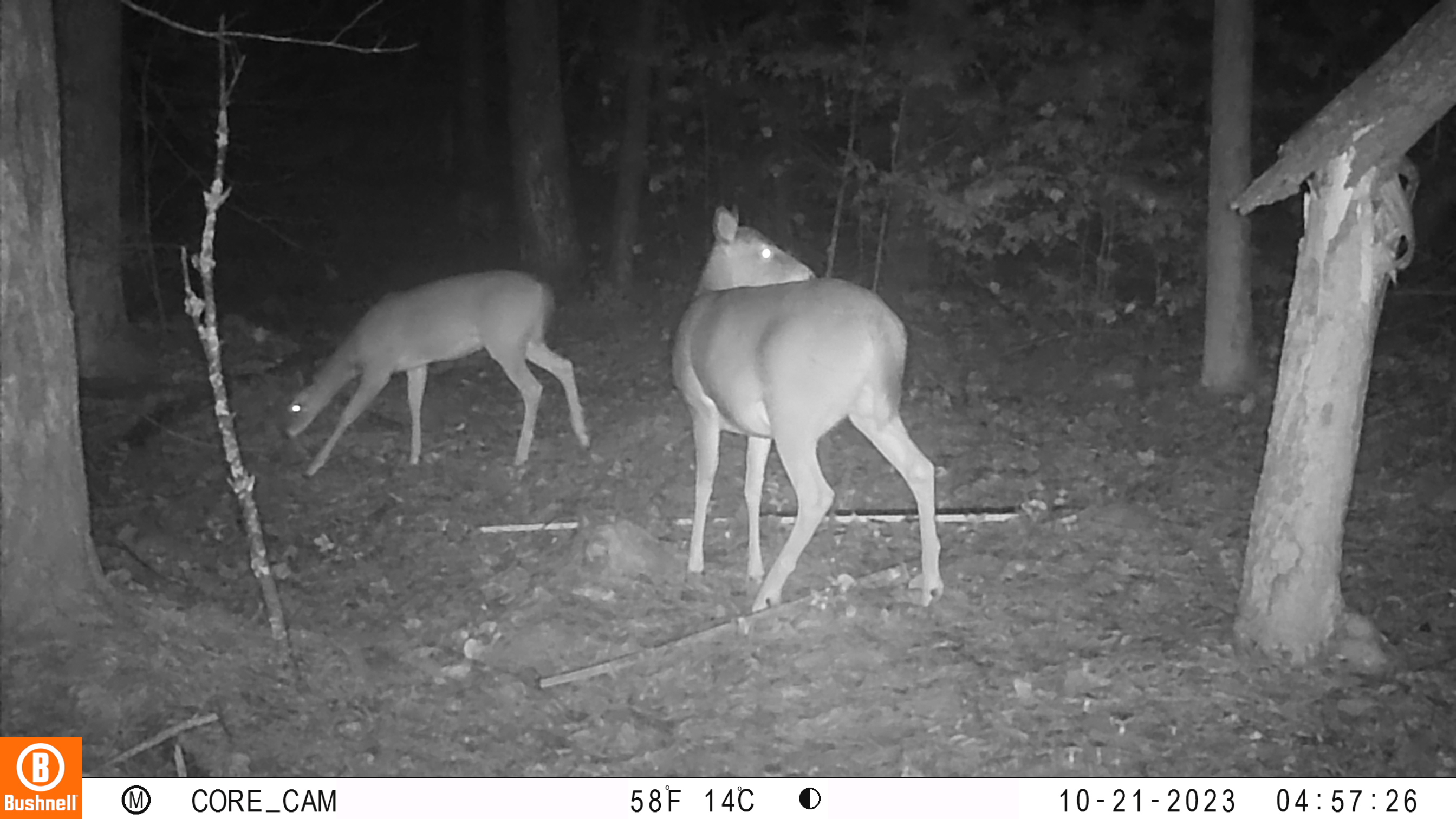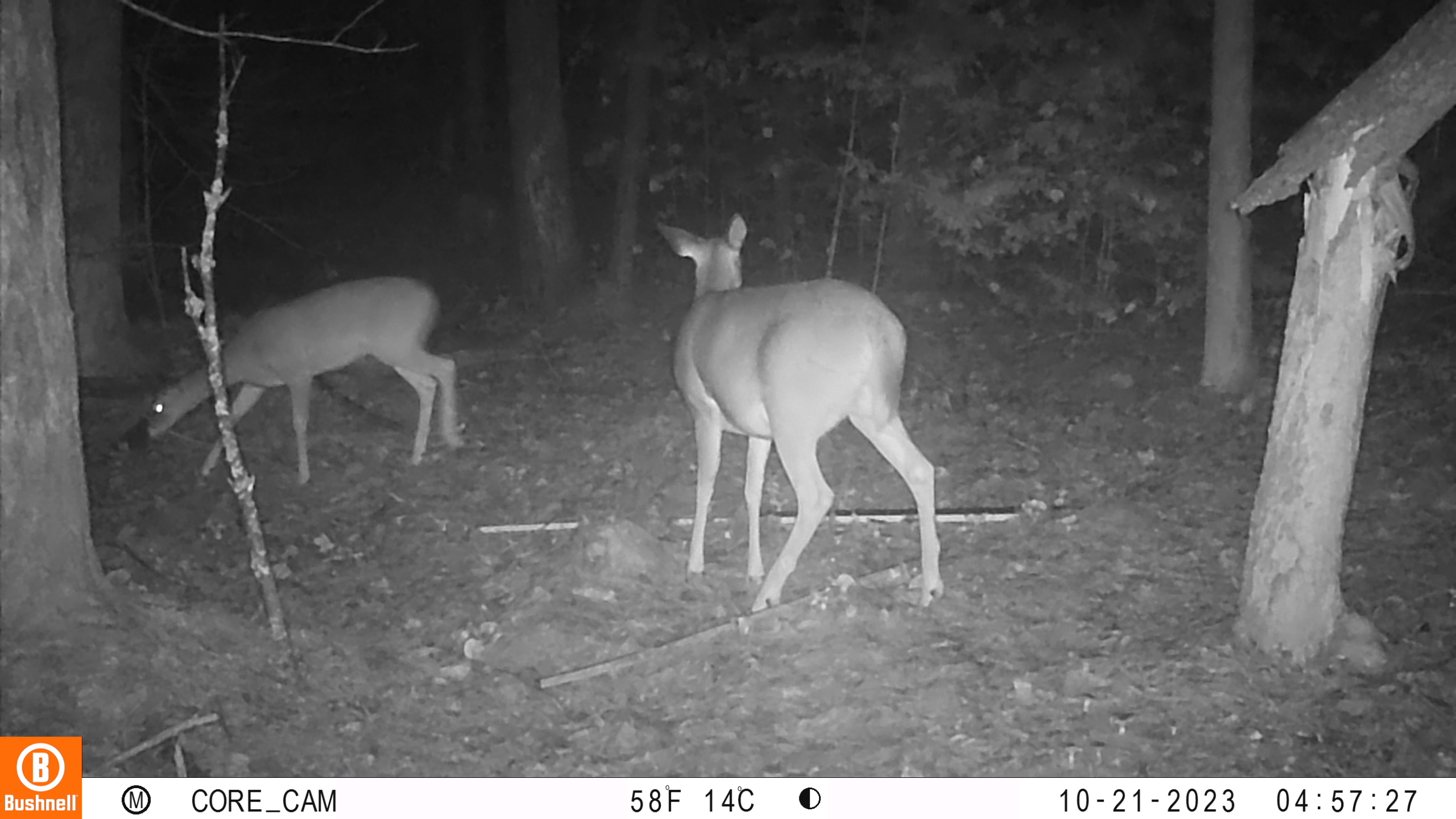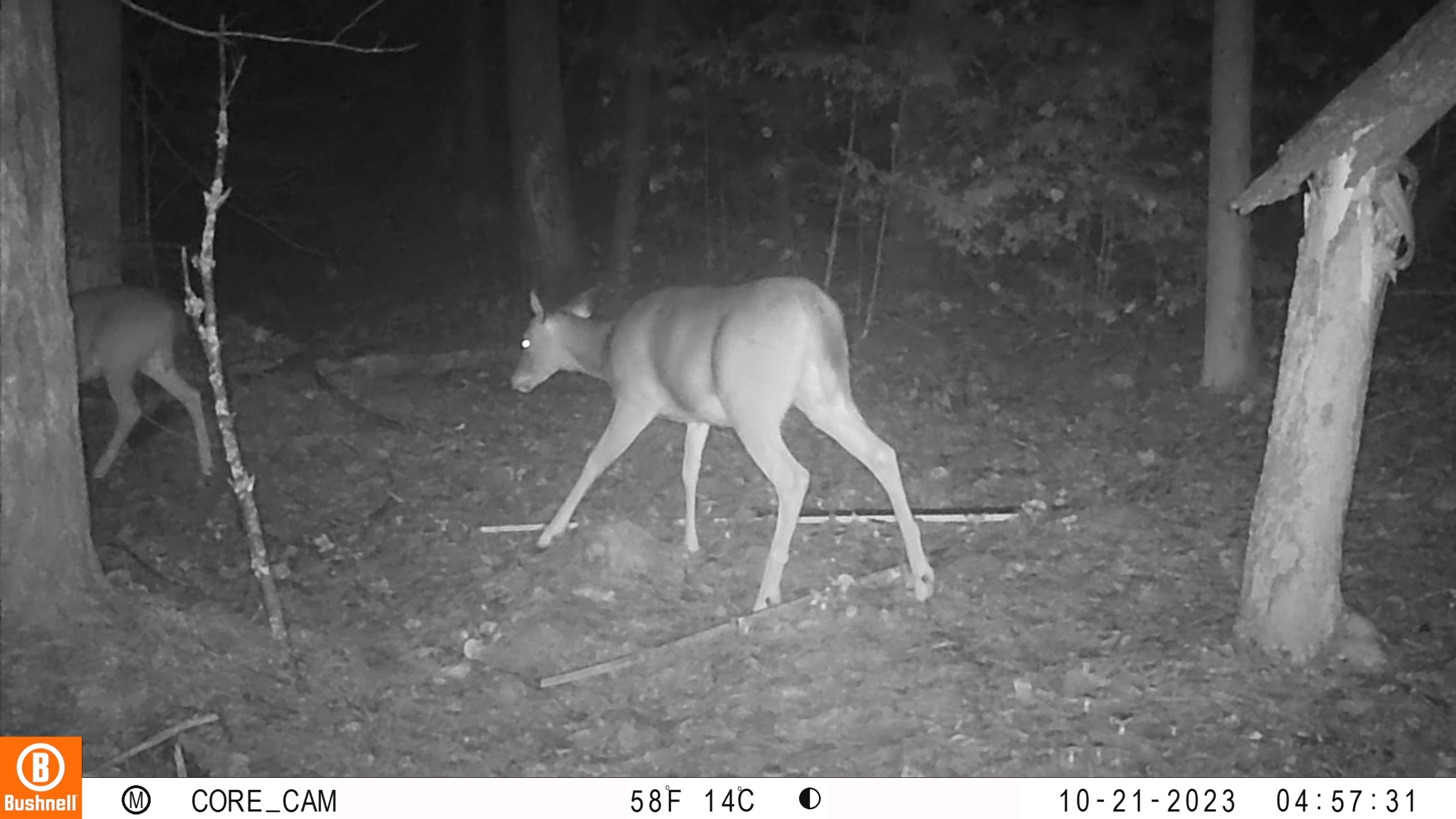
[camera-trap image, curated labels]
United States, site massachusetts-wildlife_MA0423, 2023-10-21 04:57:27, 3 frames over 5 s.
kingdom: Animalia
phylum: Chordata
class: Mammalia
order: Artiodactyla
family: Cervidae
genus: Odocoileus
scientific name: Odocoileus virginianus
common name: white-tailed deer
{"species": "white-tailed deer (Odocoileus virginianus)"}